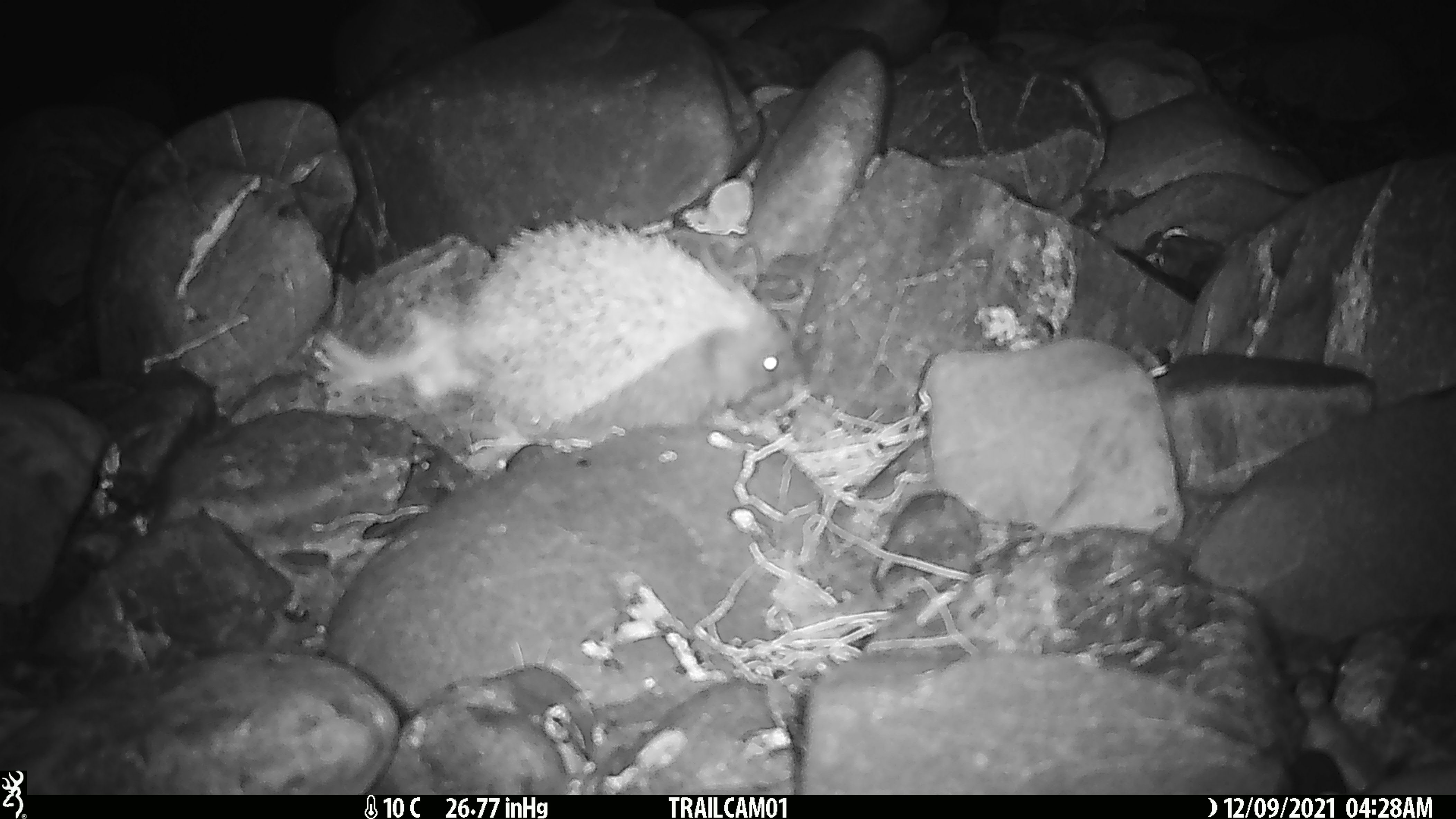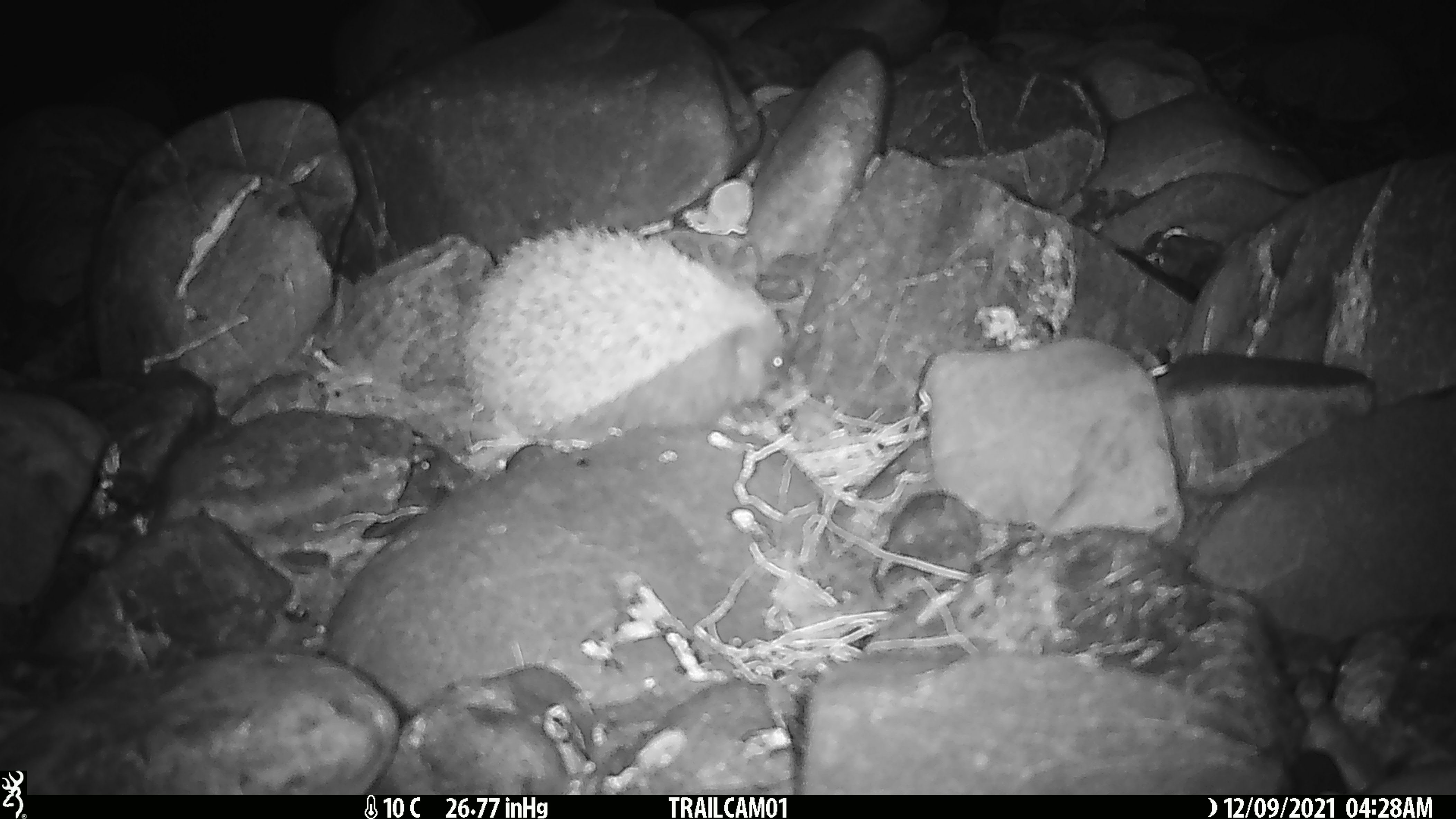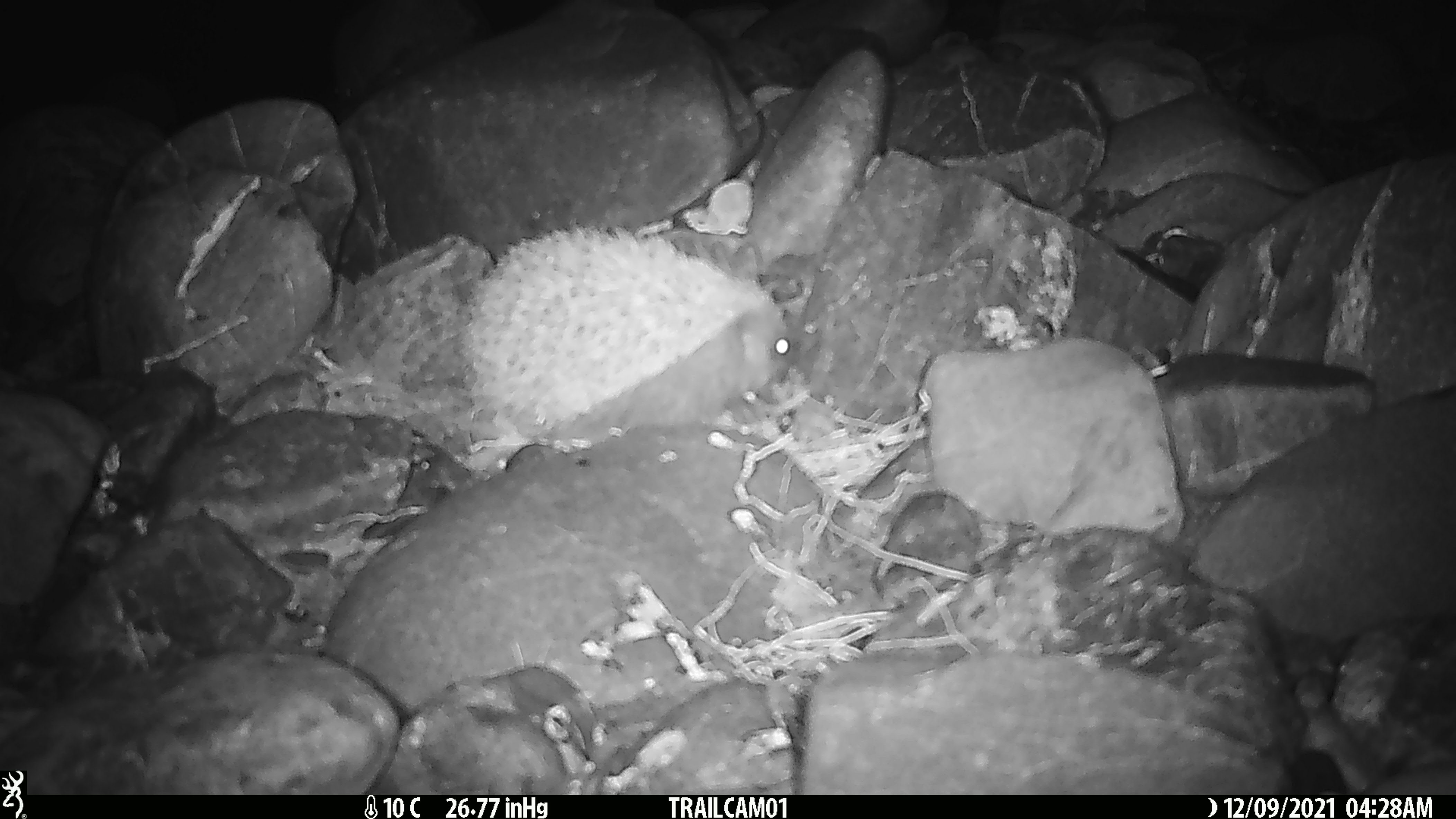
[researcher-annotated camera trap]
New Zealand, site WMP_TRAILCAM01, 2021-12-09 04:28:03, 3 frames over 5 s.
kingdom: Animalia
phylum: Chordata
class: Mammalia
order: Eulipotyphla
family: Erinaceidae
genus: Erinaceus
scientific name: Erinaceus europaeus europaeus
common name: european hedgehog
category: hedgehog